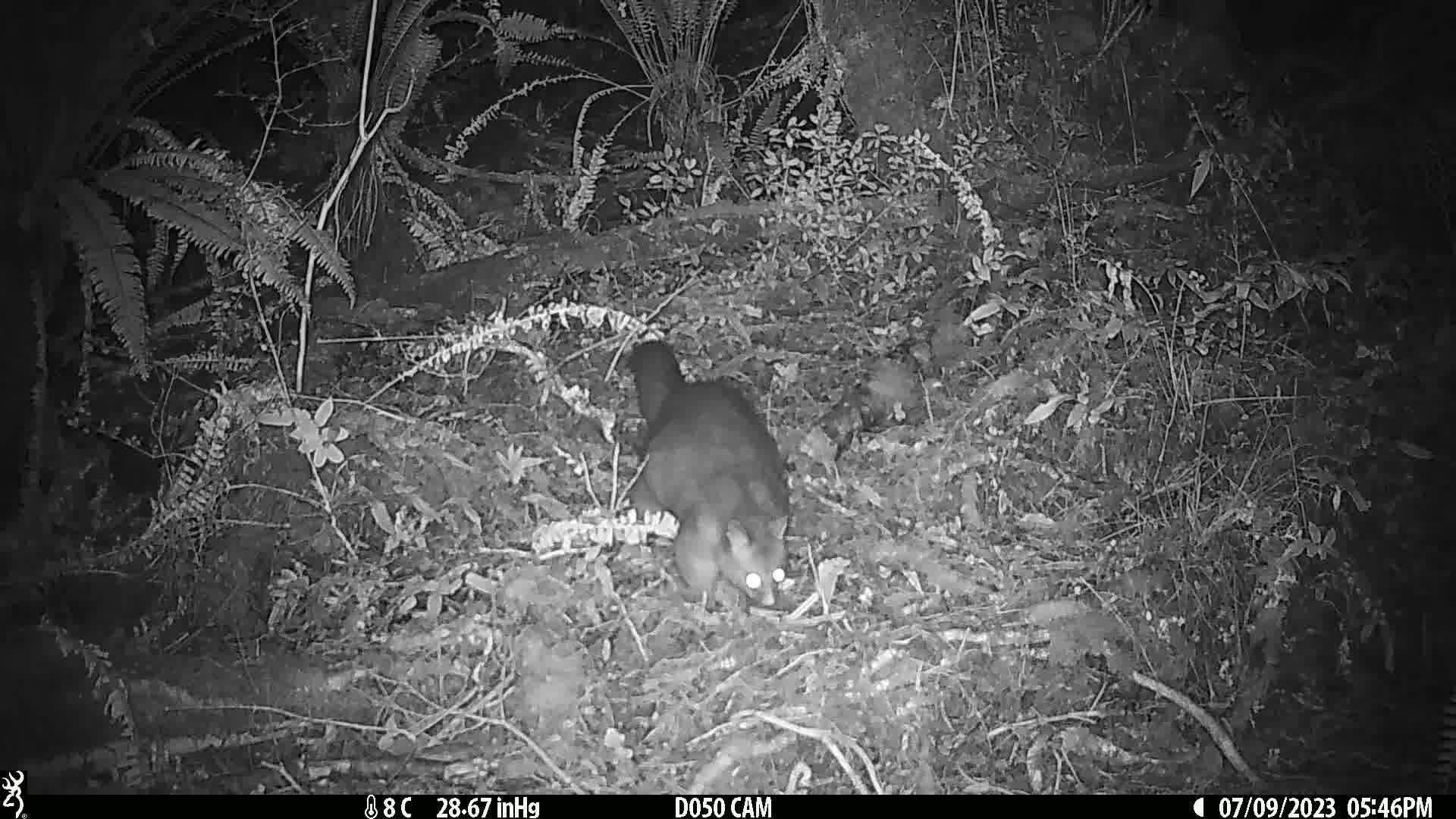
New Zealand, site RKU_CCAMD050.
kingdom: Animalia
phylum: Chordata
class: Mammalia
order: Diprotodontia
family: Phalangeridae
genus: Trichosurus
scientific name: Trichosurus vulpecula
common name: common brushtail possum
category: possum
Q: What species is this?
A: Possum (common brushtail possum) (Trichosurus vulpecula).